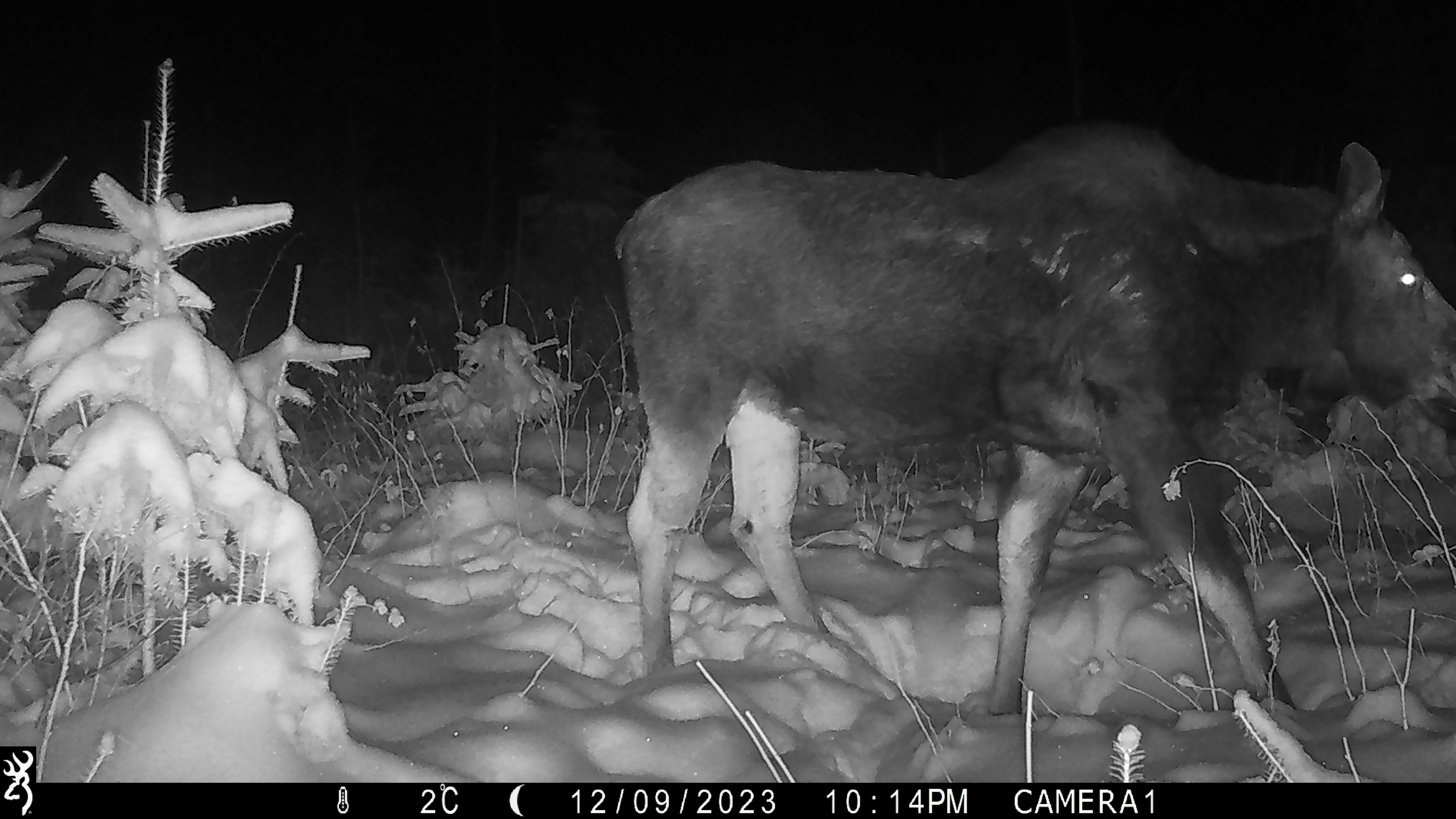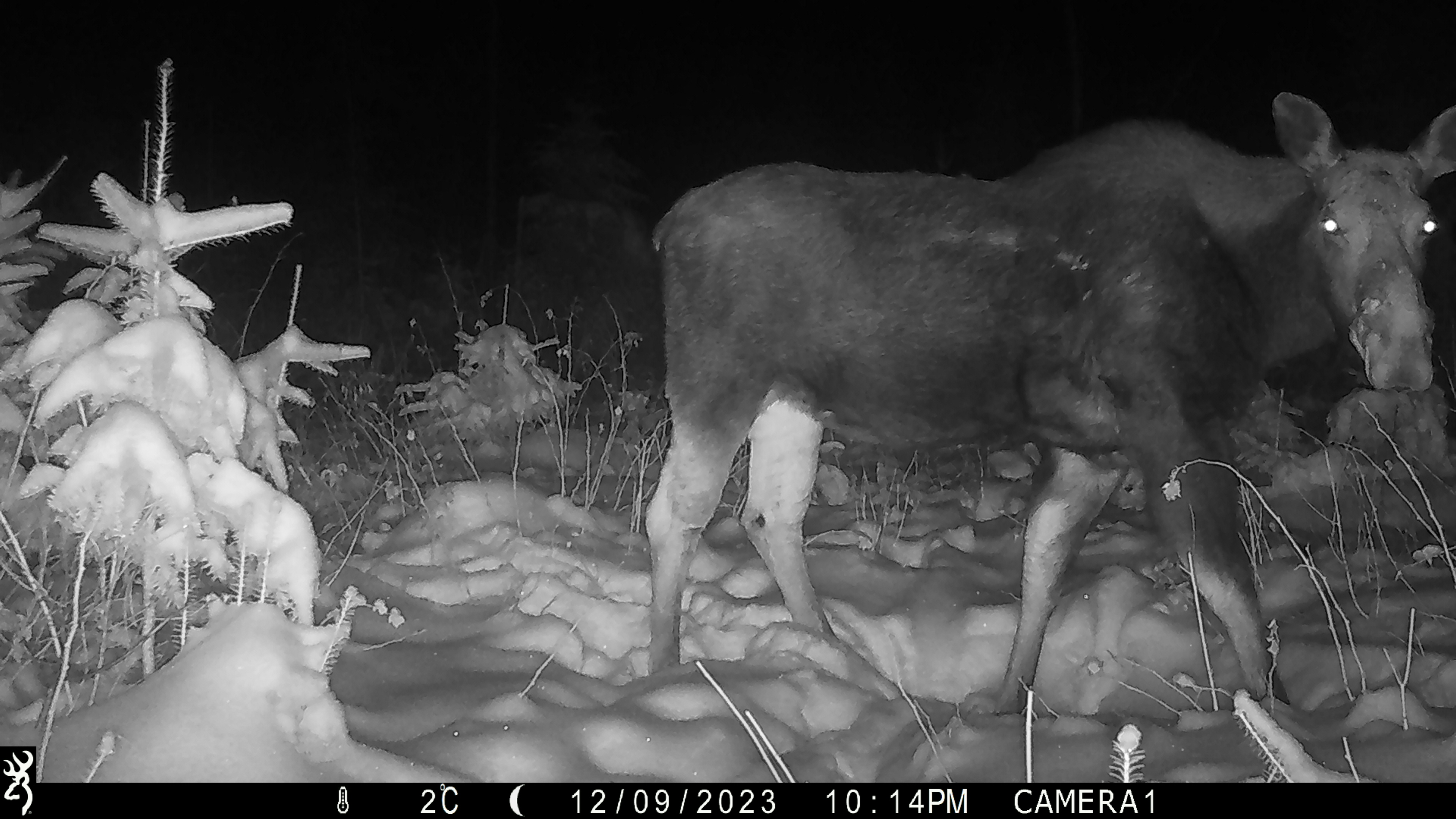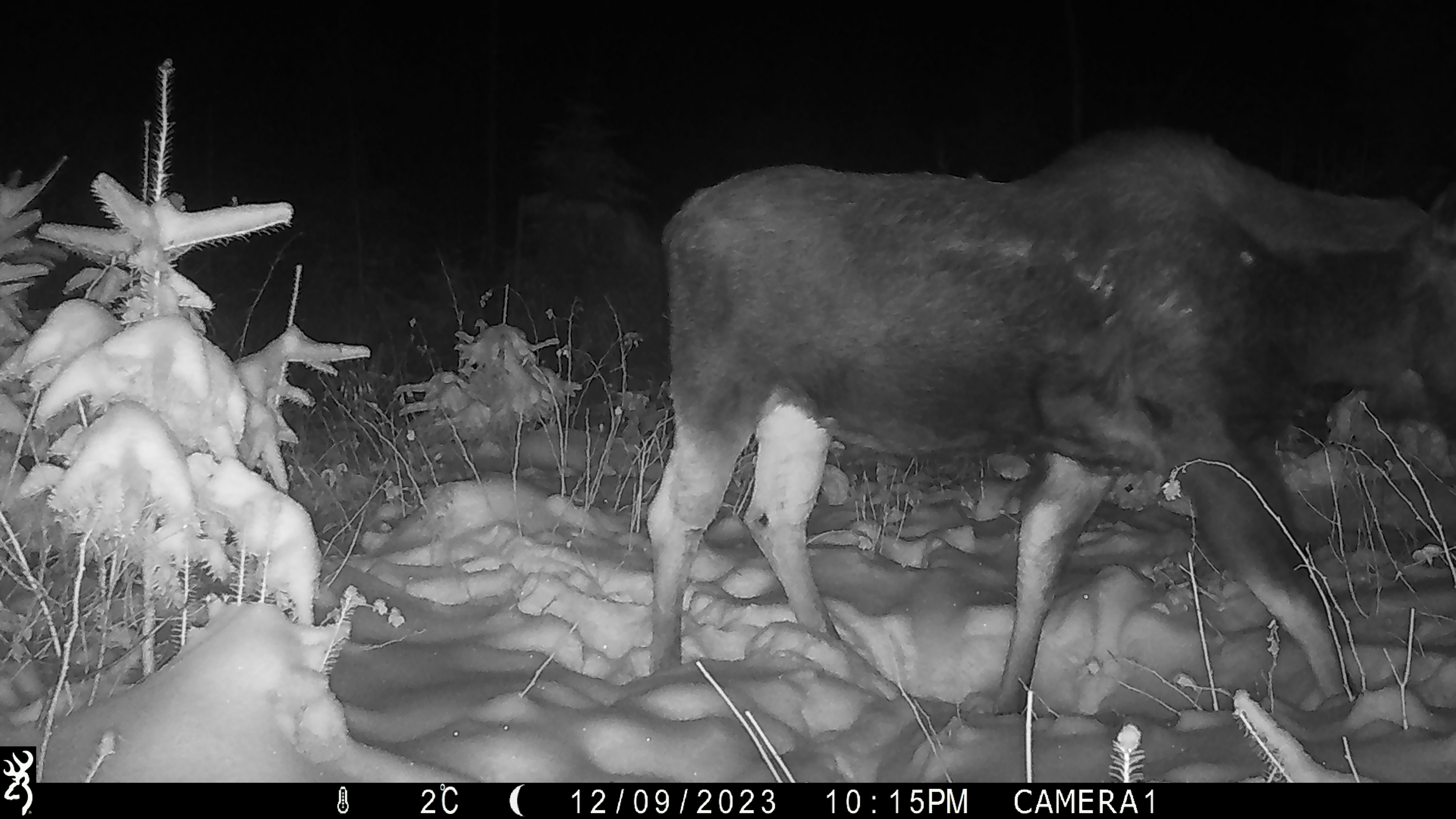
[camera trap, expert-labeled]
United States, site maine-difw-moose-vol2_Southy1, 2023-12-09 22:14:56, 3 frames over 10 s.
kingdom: Animalia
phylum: Chordata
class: Mammalia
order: Artiodactyla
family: Cervidae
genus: Alces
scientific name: Alces alces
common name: moose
Moose (Alces alces).